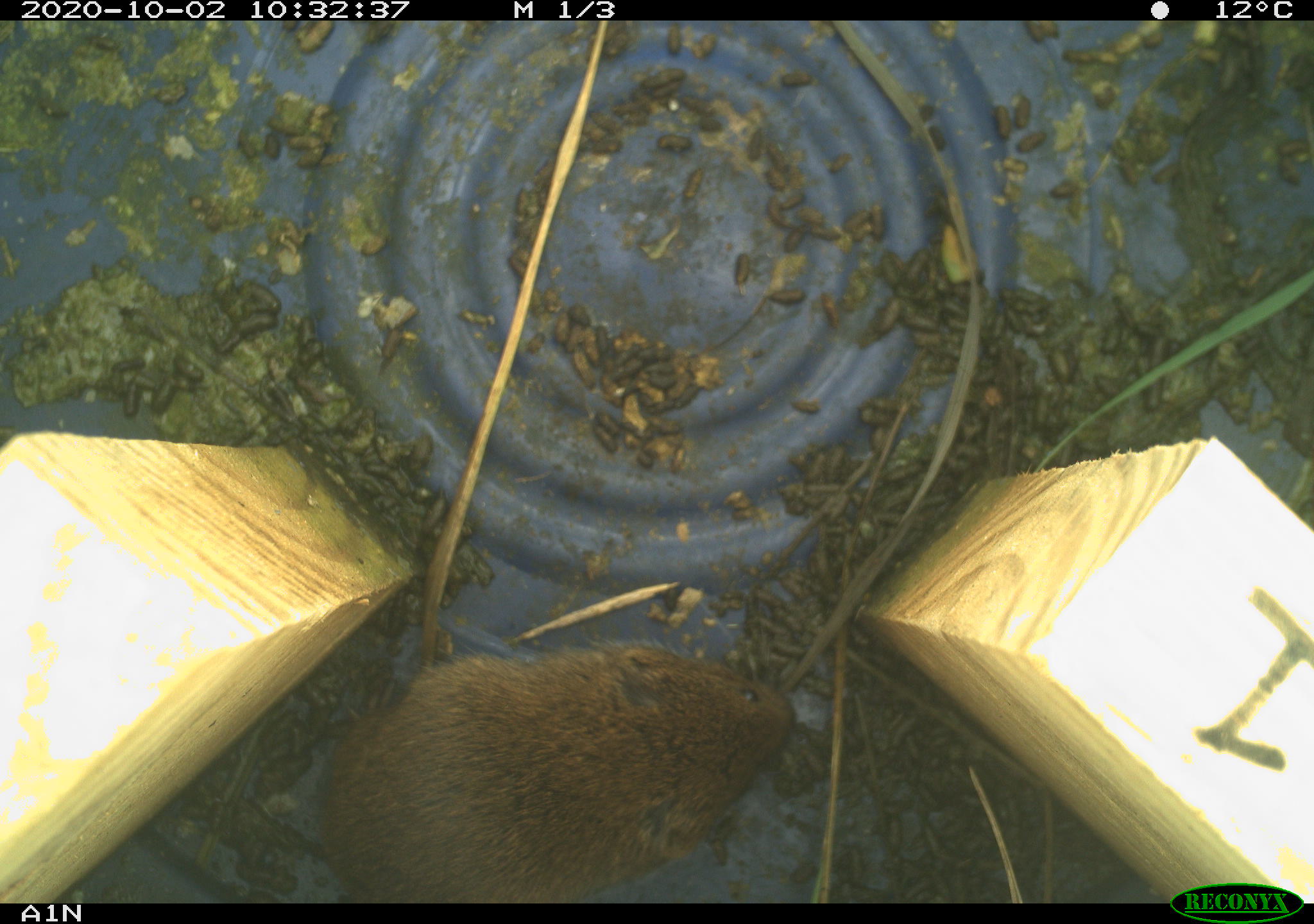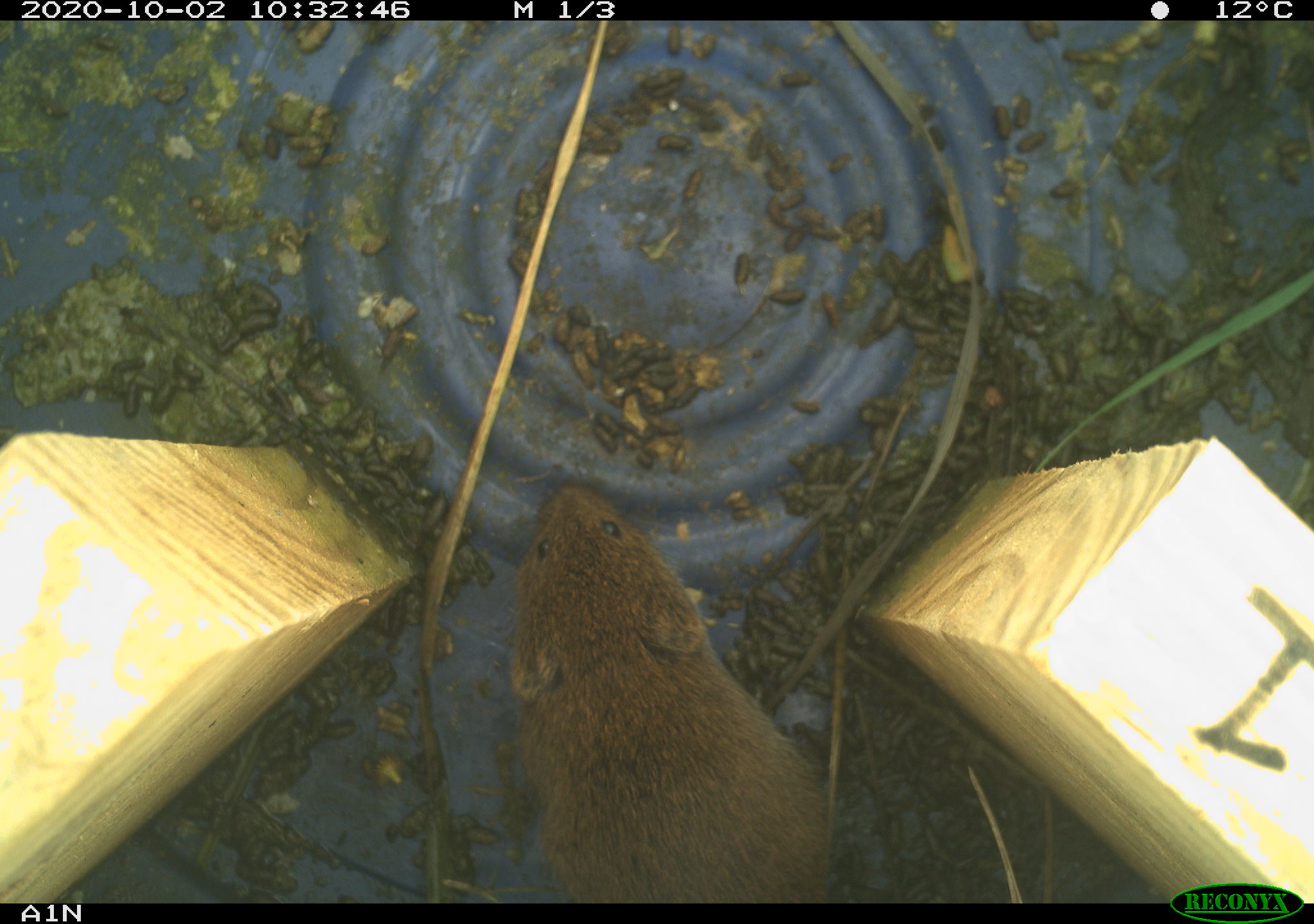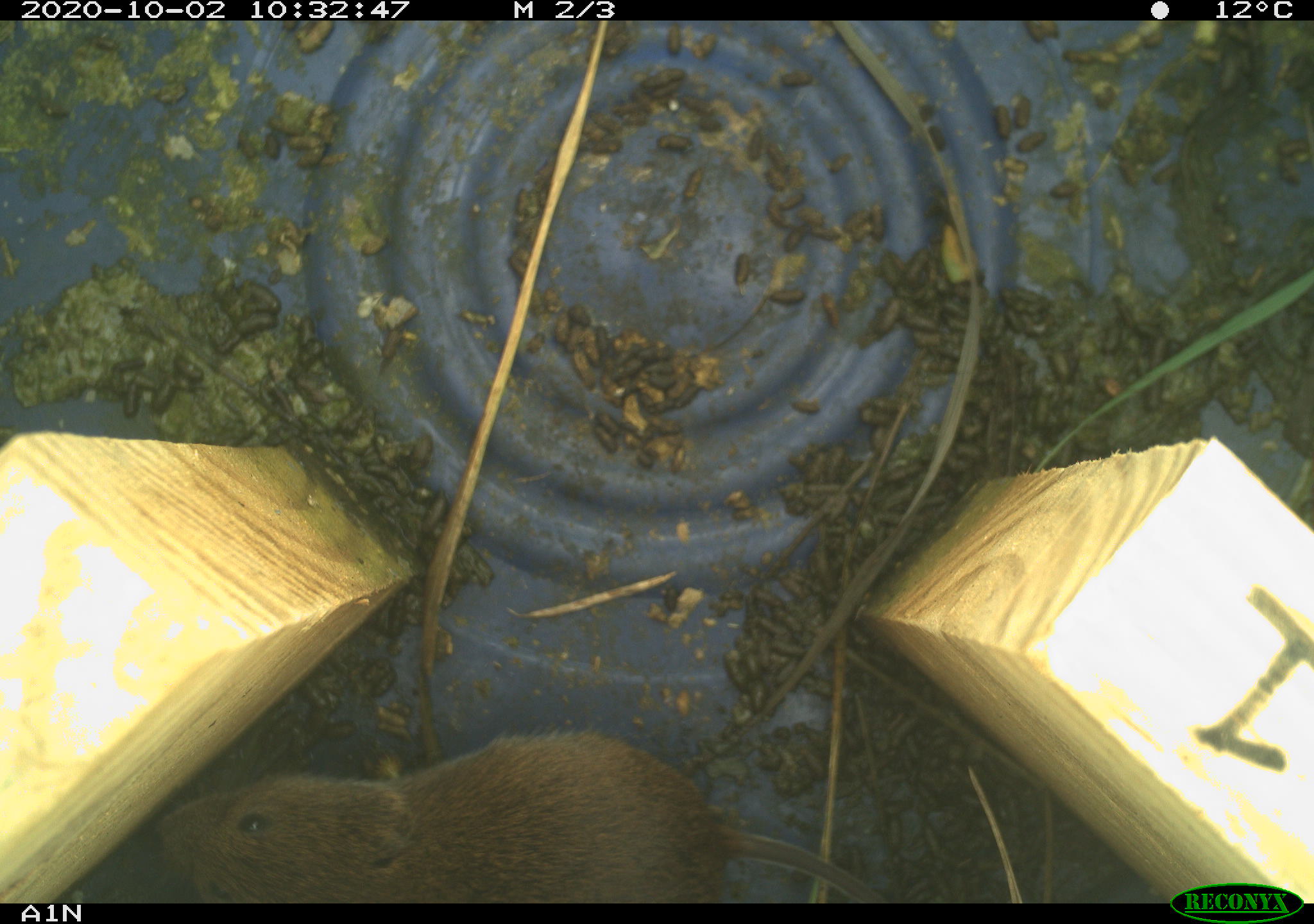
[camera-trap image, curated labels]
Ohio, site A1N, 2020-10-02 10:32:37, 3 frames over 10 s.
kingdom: Animalia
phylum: Chordata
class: Mammalia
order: Rodentia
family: Cricetidae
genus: Microtus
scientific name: Microtus pennsylvanicus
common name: meadow vole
Meadow vole (Microtus pennsylvanicus).